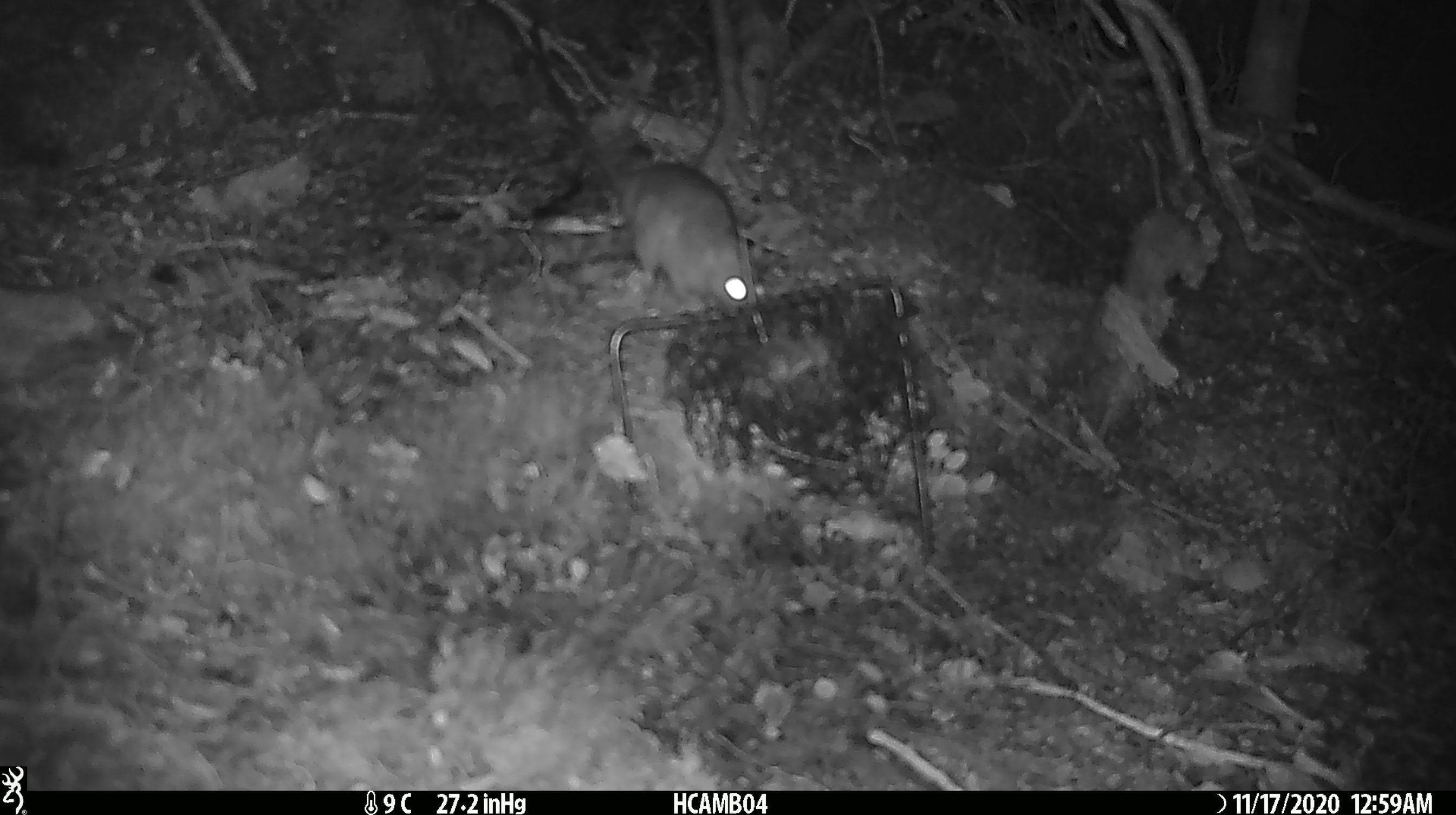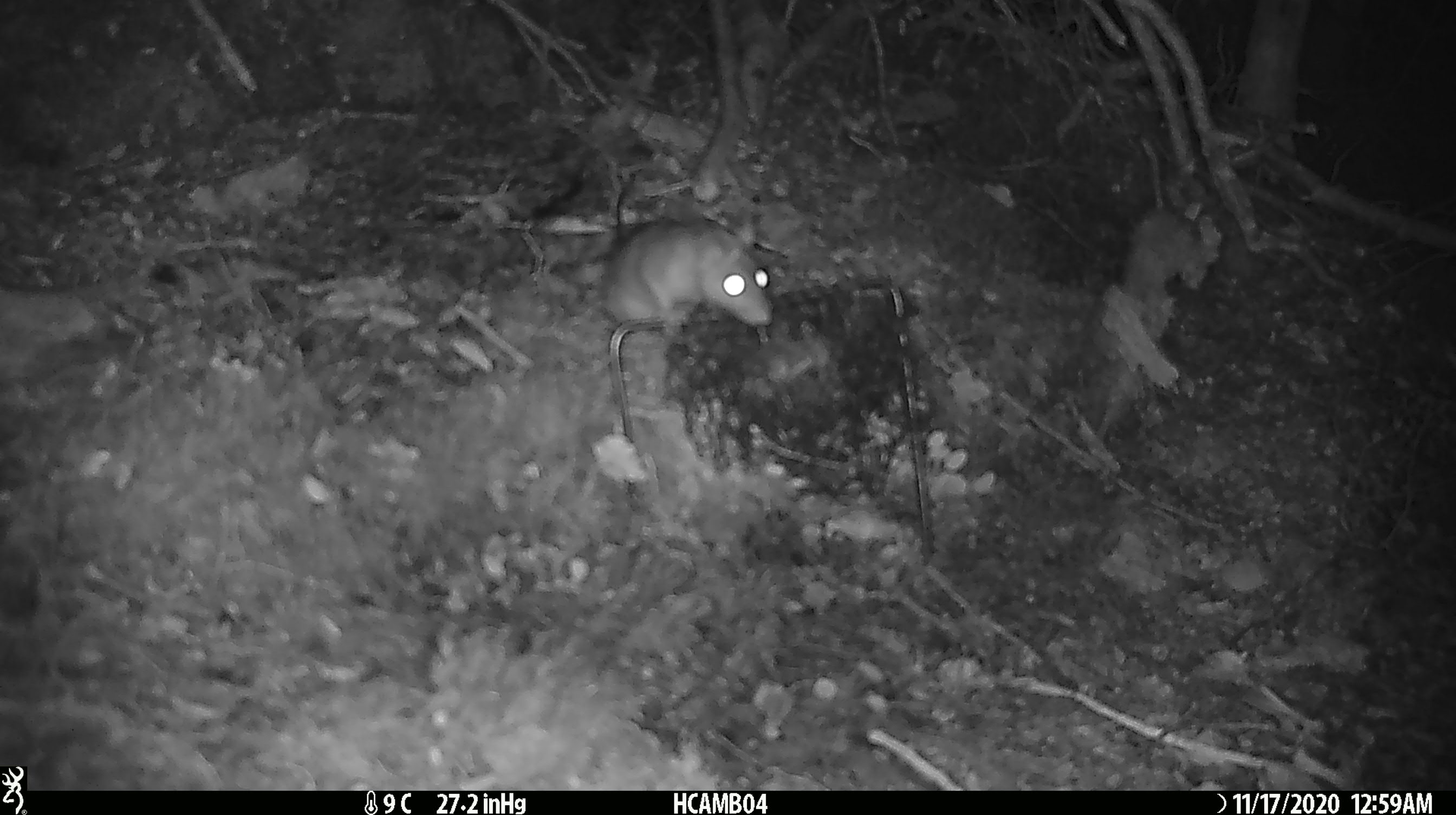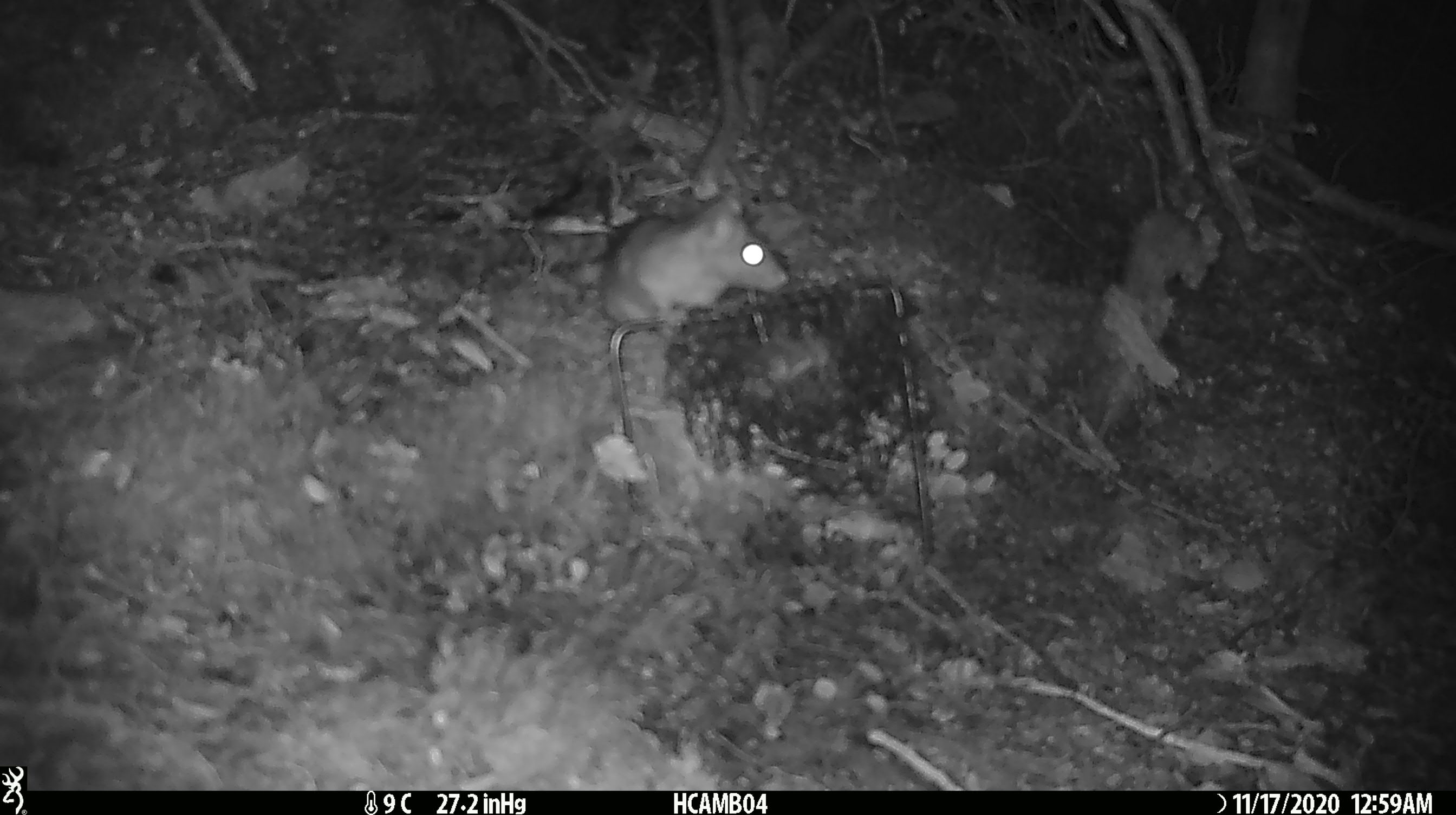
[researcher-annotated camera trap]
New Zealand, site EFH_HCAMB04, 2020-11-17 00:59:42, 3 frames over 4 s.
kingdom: Animalia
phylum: Chordata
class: Mammalia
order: Rodentia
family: Muridae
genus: Rattus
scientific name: Rattus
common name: rat